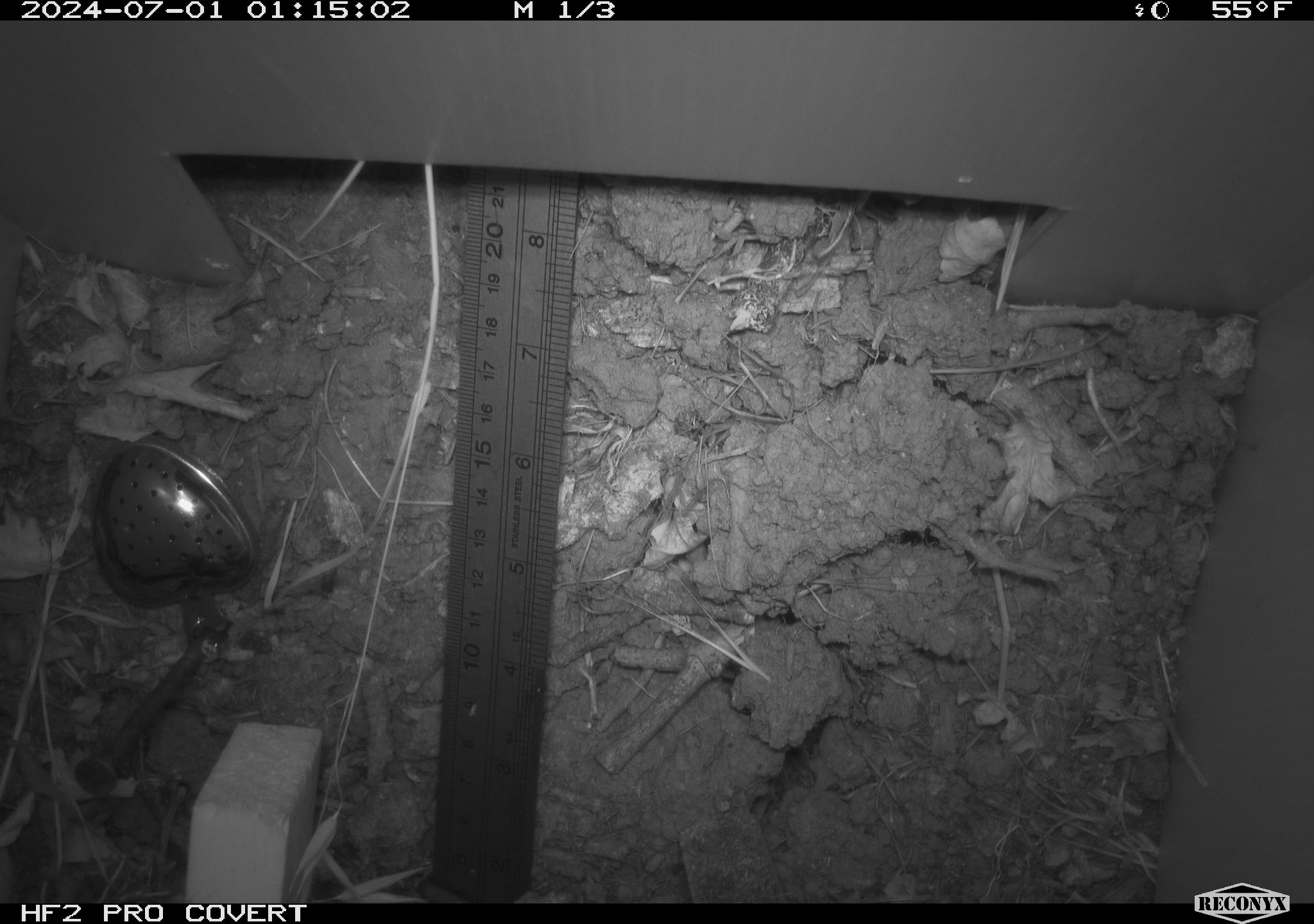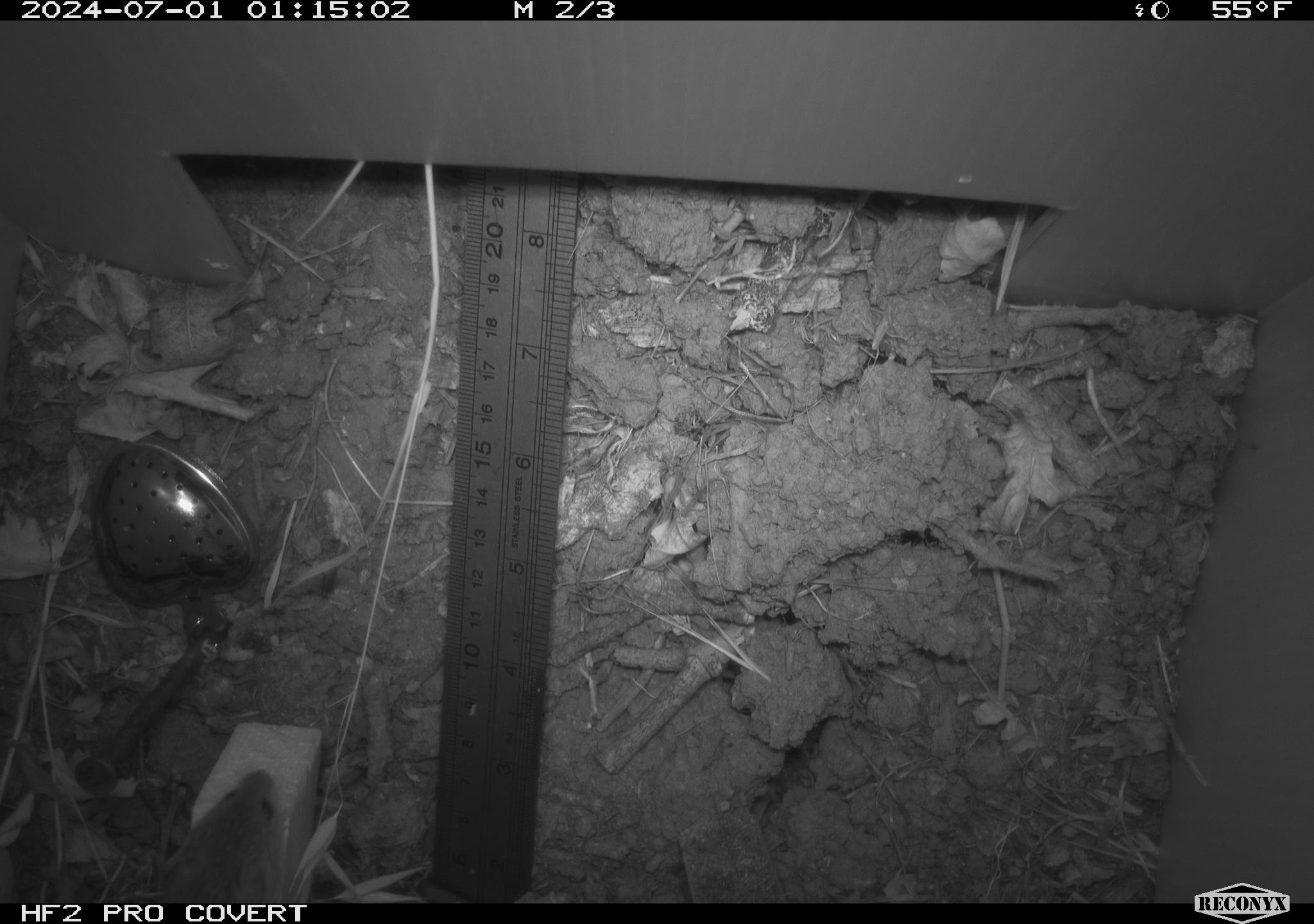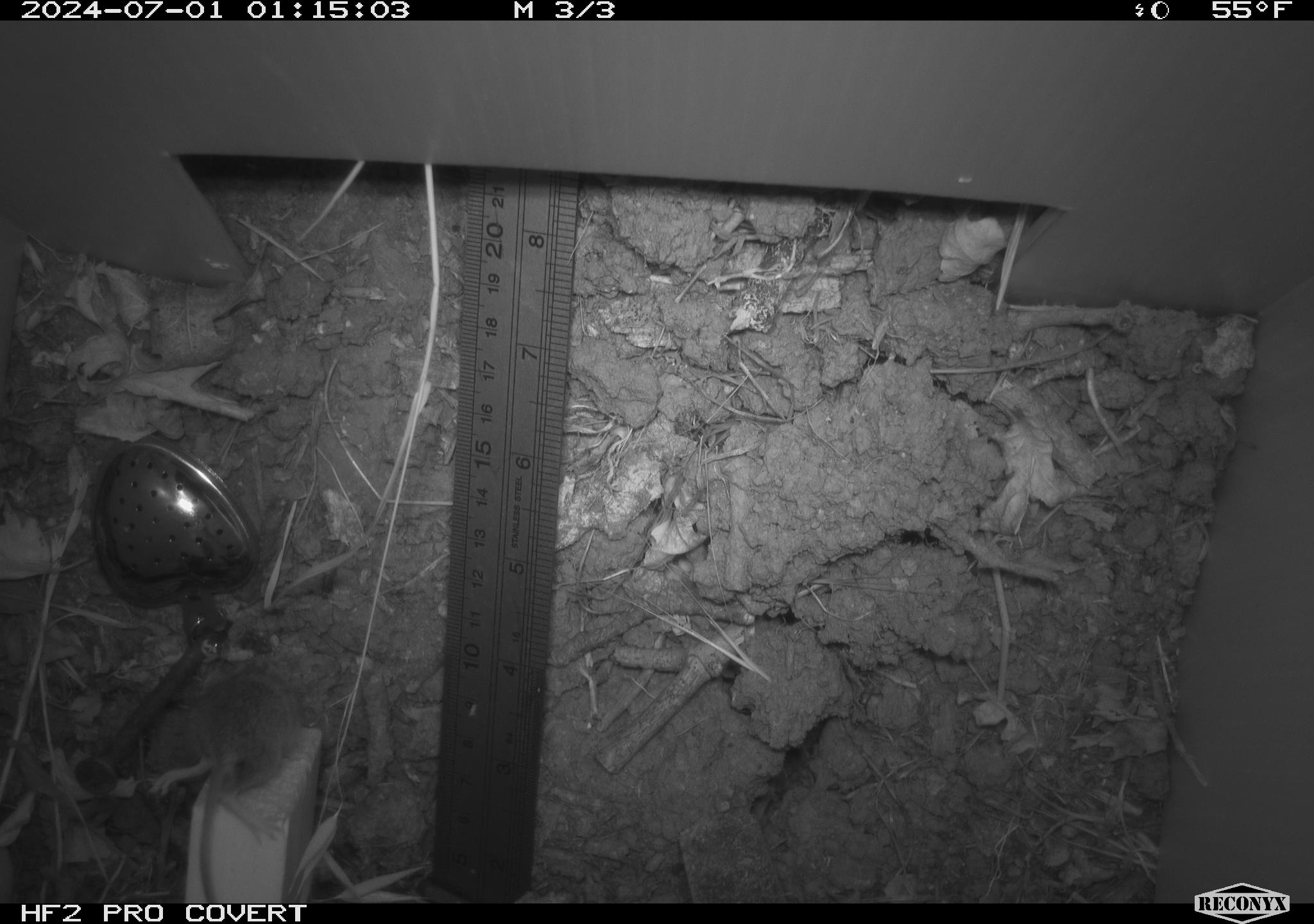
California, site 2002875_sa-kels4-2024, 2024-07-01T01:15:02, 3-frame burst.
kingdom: Animalia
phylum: Chordata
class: Mammalia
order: Rodentia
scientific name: Rodentia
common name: rodent